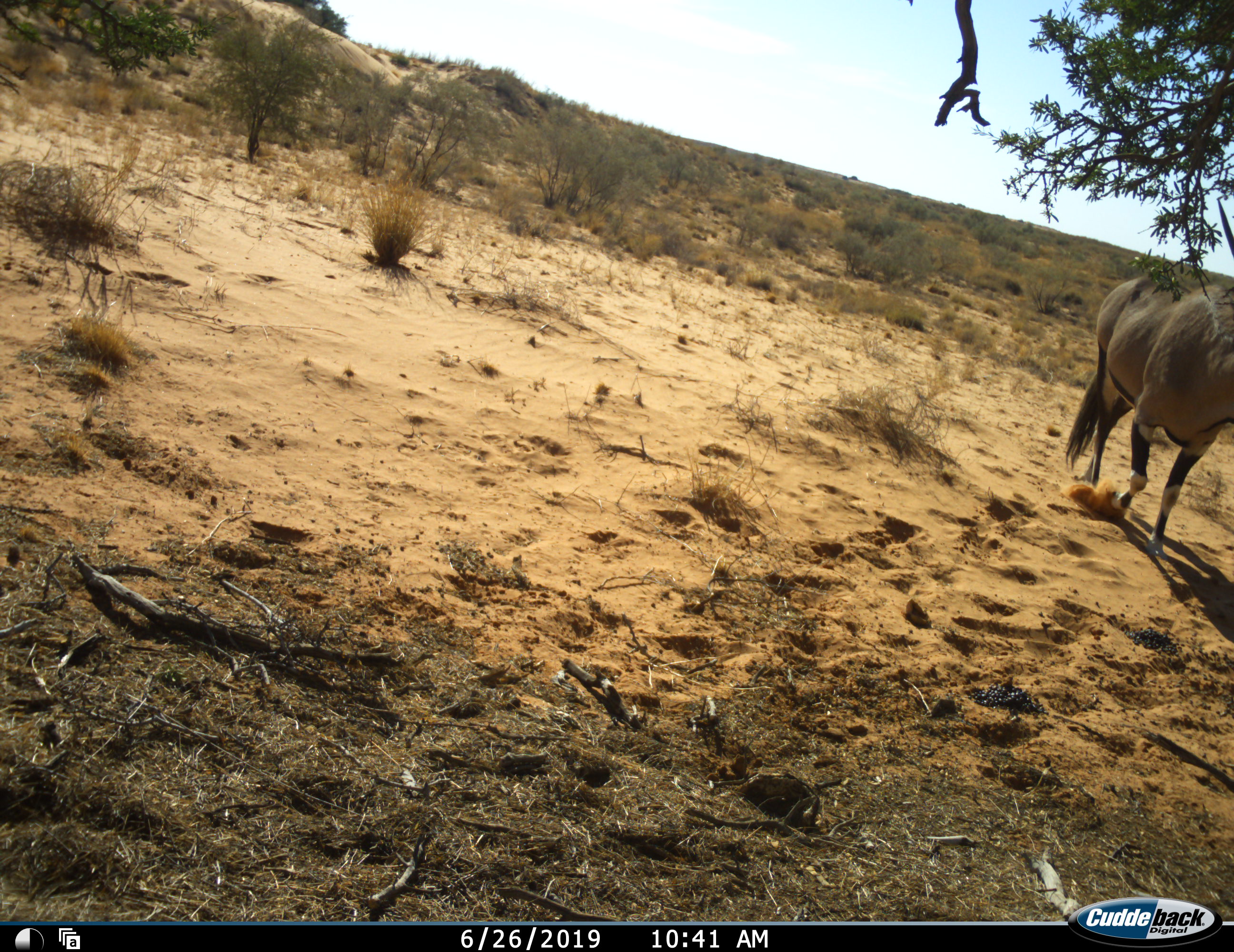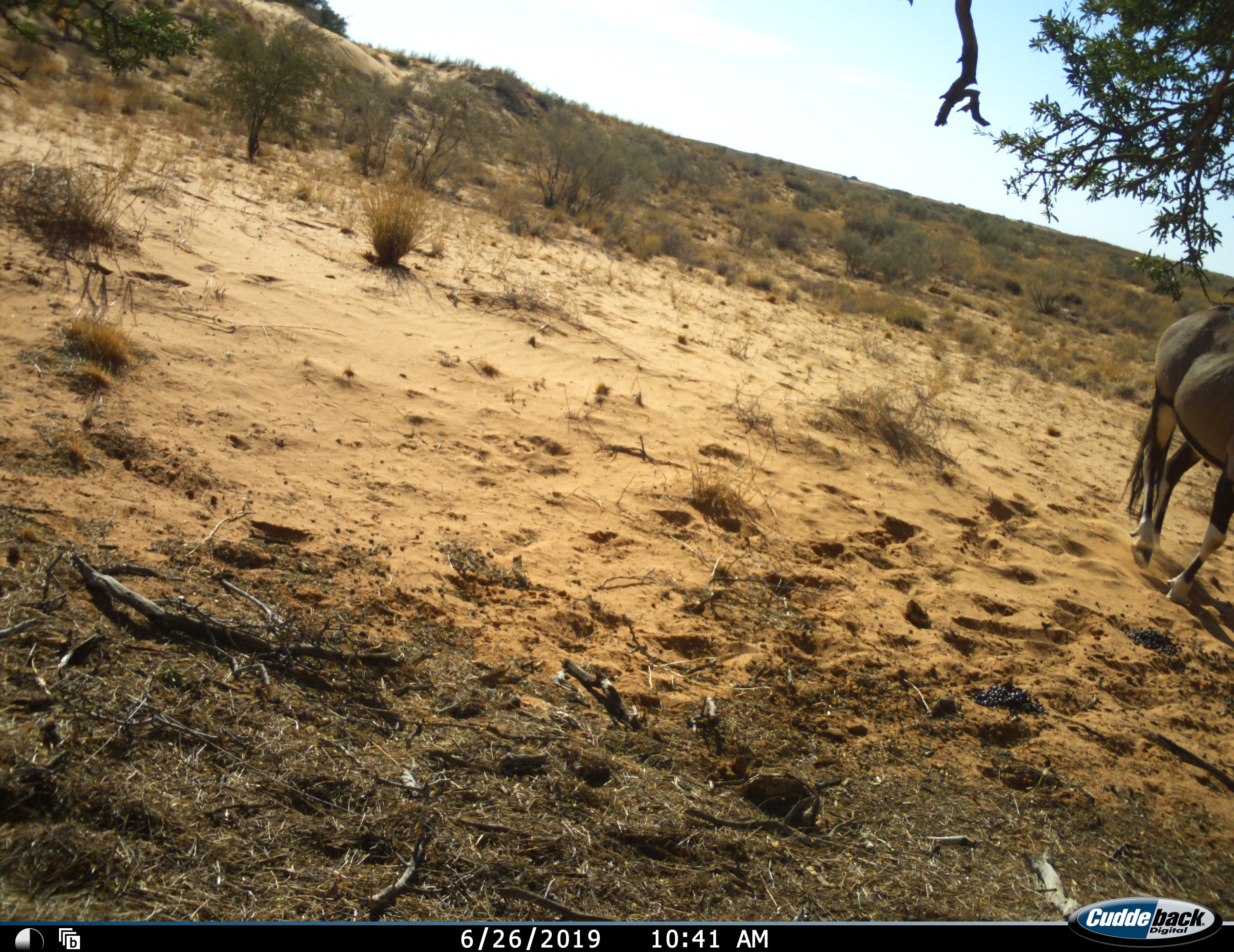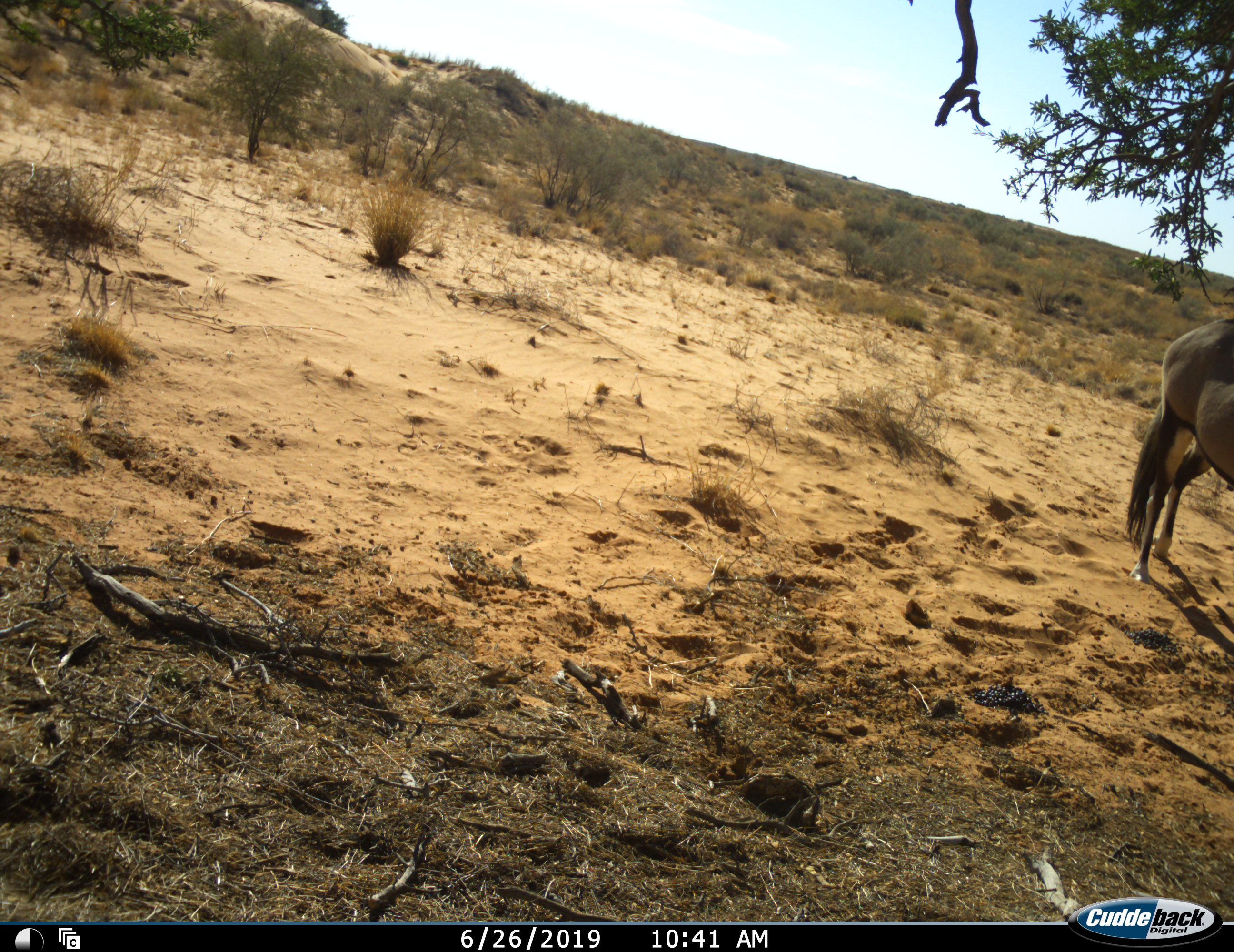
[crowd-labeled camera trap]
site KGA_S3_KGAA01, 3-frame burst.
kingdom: Animalia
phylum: Chordata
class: Mammalia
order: Artiodactyla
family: Bovidae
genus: Oryx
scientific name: Oryx gazella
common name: gemsbok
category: oryx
Oryx (gemsbok) (Oryx gazella), count 1. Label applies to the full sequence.